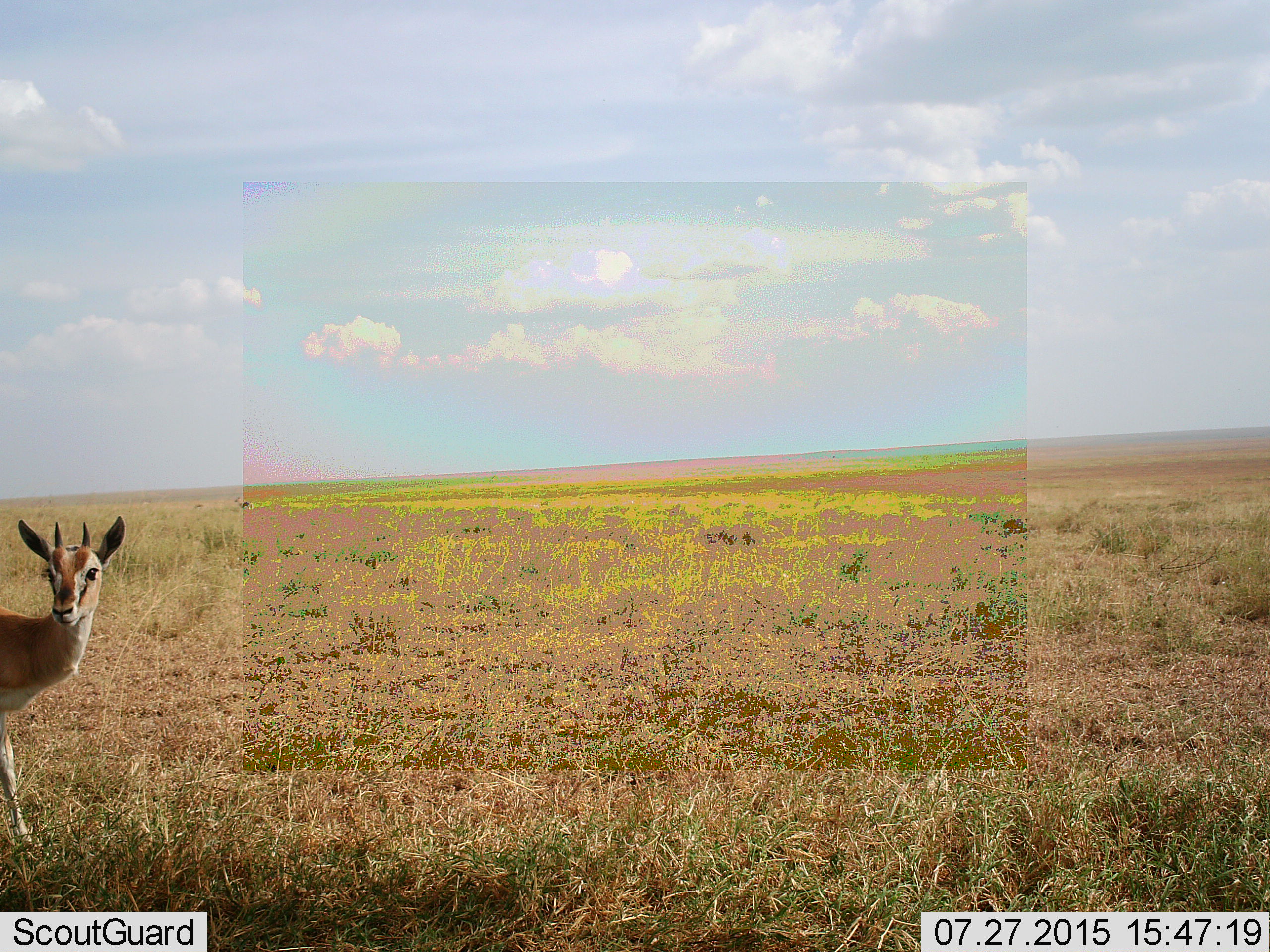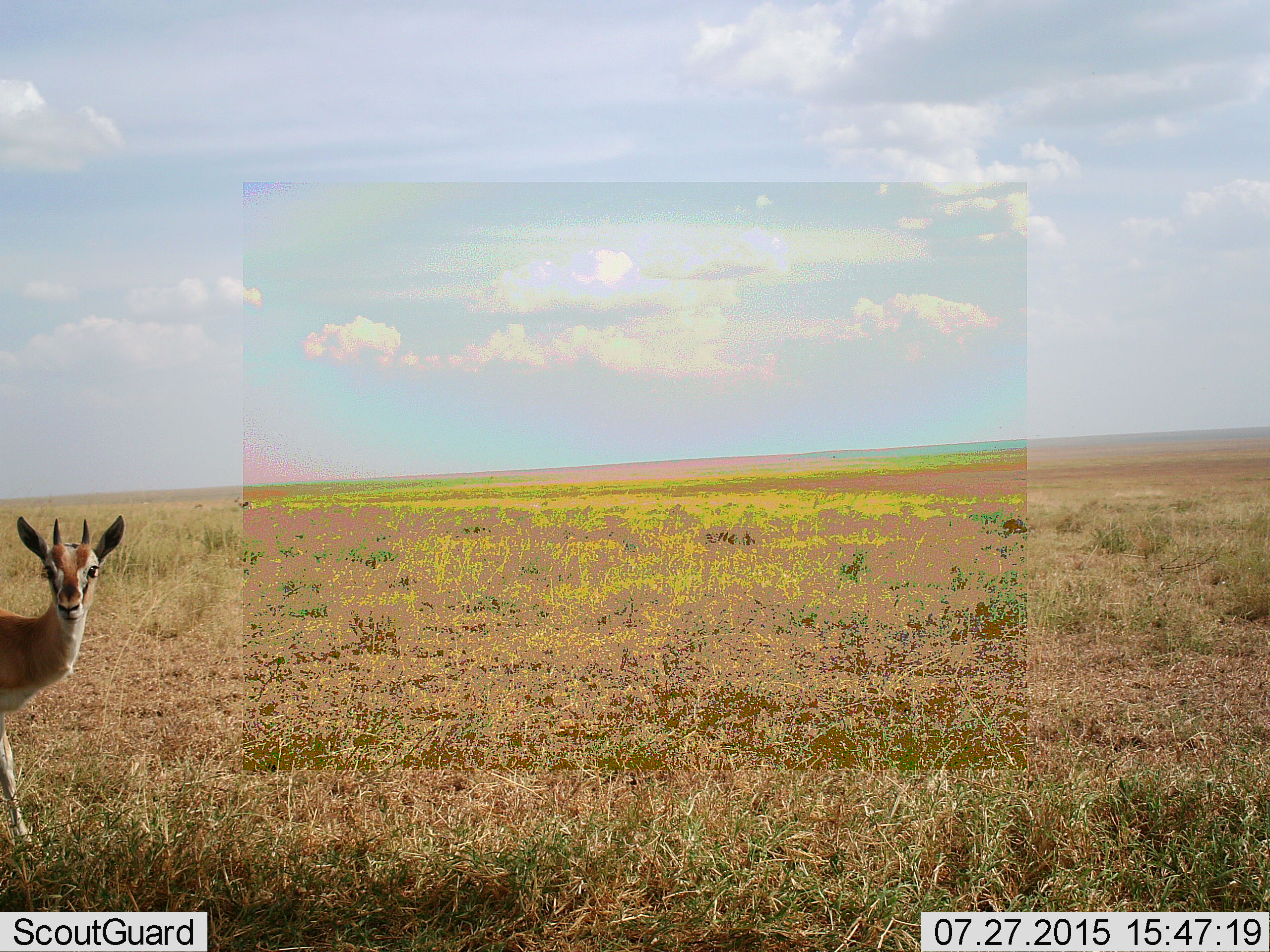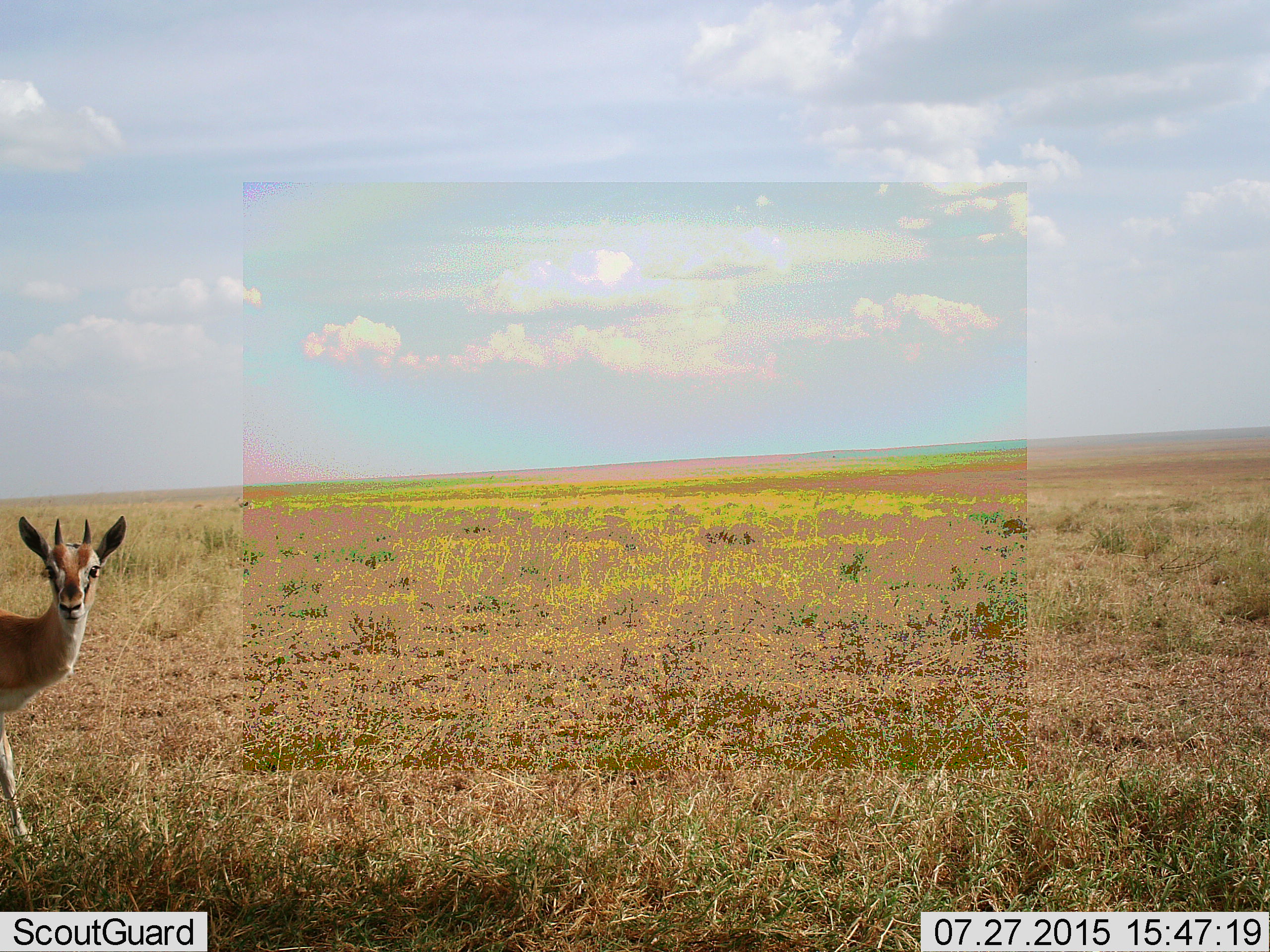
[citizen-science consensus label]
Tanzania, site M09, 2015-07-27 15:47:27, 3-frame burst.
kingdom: Animalia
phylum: Chordata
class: Mammalia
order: Artiodactyla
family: Bovidae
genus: Eudorcas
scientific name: Eudorcas thomsonii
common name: thomson's gazelle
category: gazellethomsons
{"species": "gazellethomsons (thomson's gazelle) (Eudorcas thomsonii)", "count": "1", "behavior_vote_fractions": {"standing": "100%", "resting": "0%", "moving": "0%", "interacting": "0%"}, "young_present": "0%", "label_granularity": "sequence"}